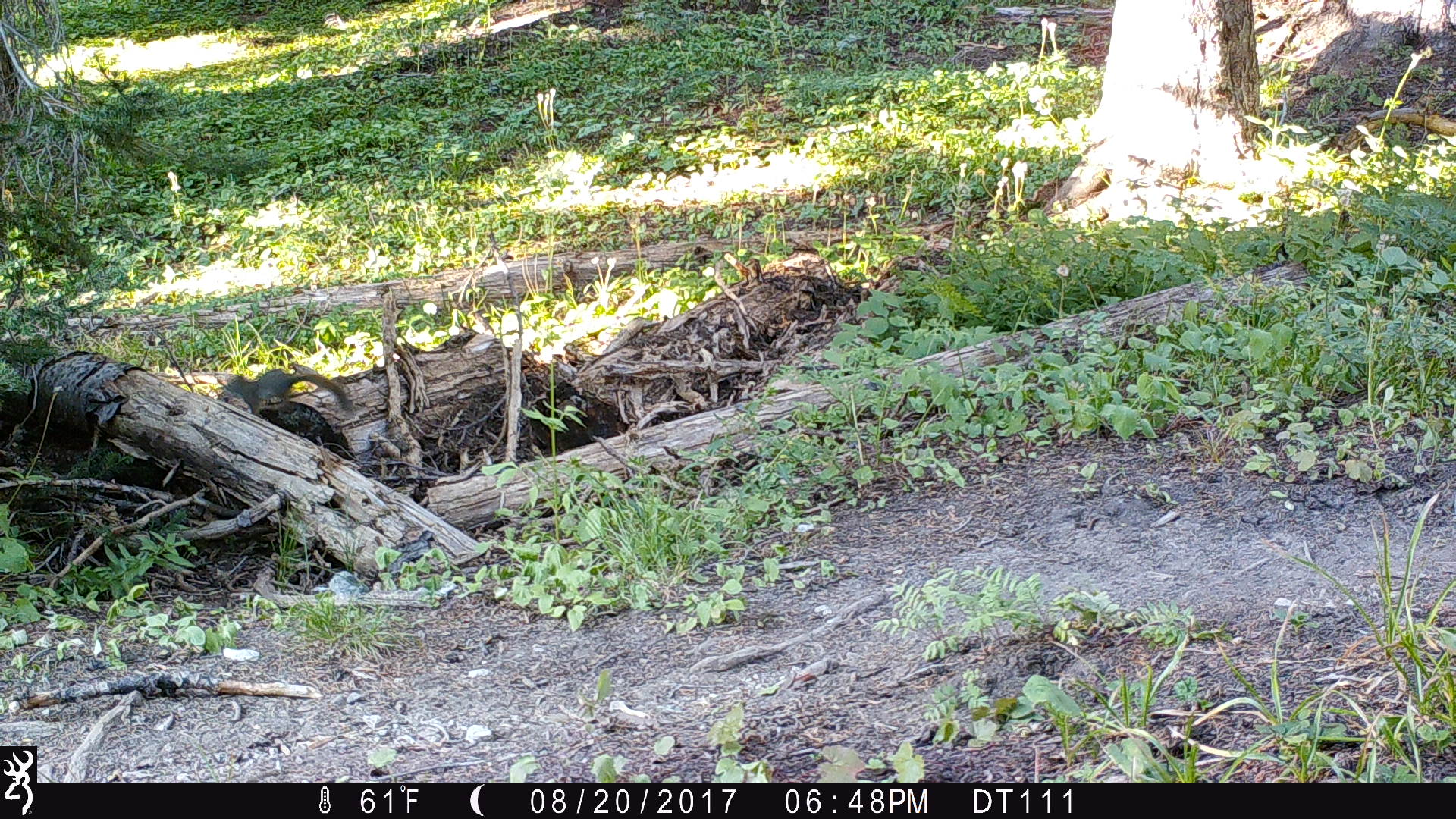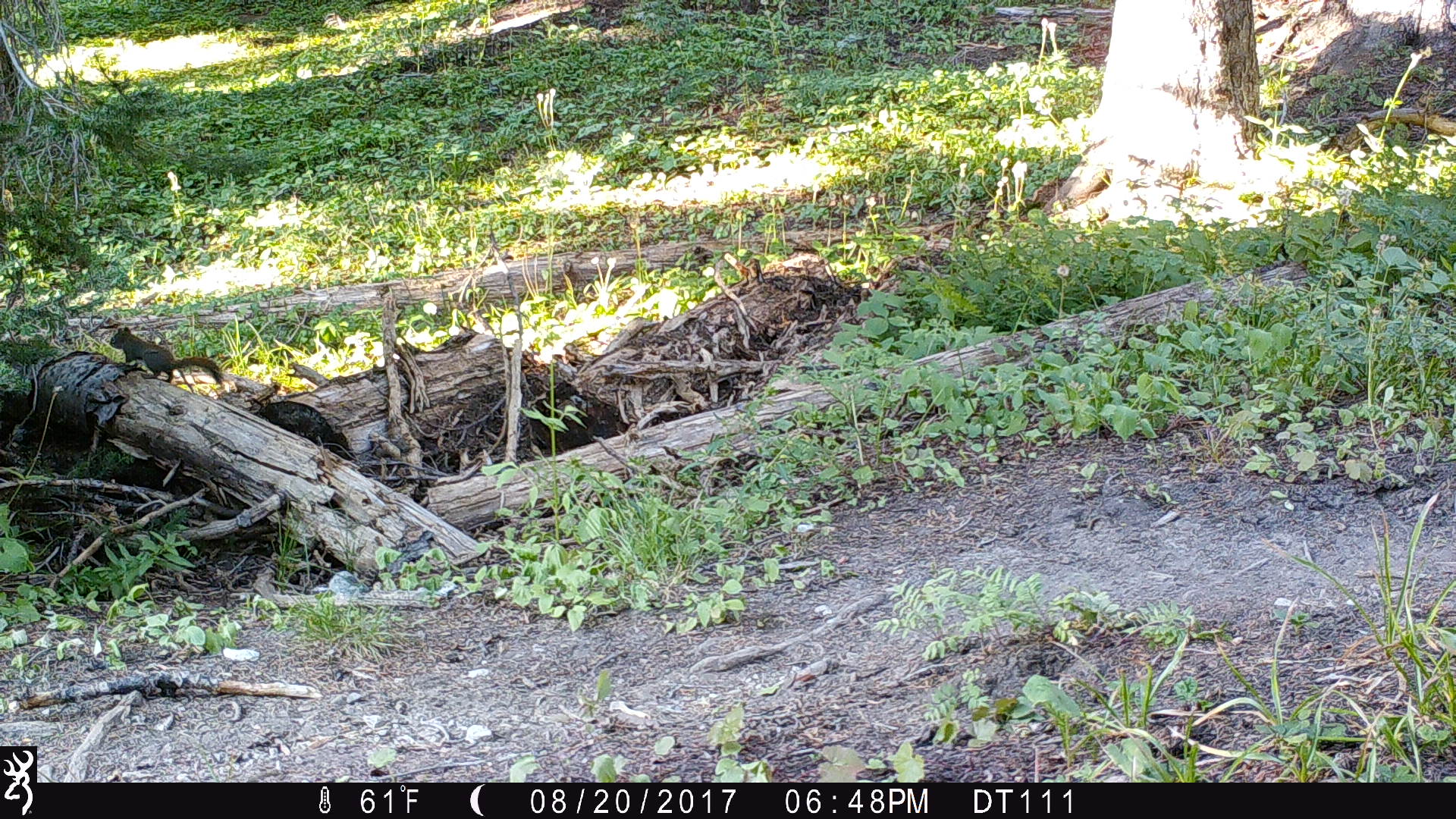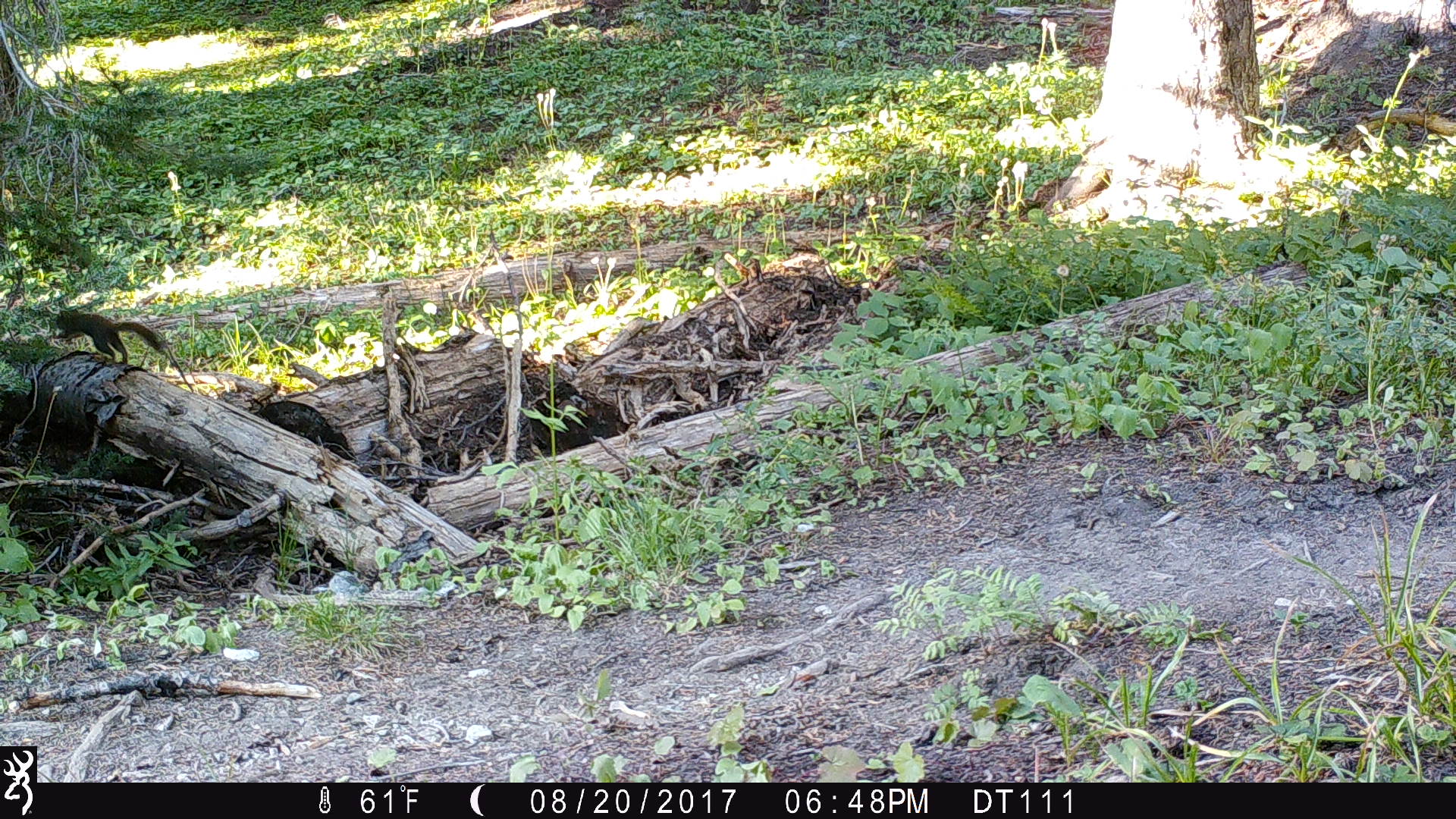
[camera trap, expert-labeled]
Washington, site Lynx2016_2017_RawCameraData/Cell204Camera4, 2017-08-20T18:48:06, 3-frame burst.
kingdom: Animalia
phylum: Chordata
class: Mammalia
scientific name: Mammalia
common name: small mammal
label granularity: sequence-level